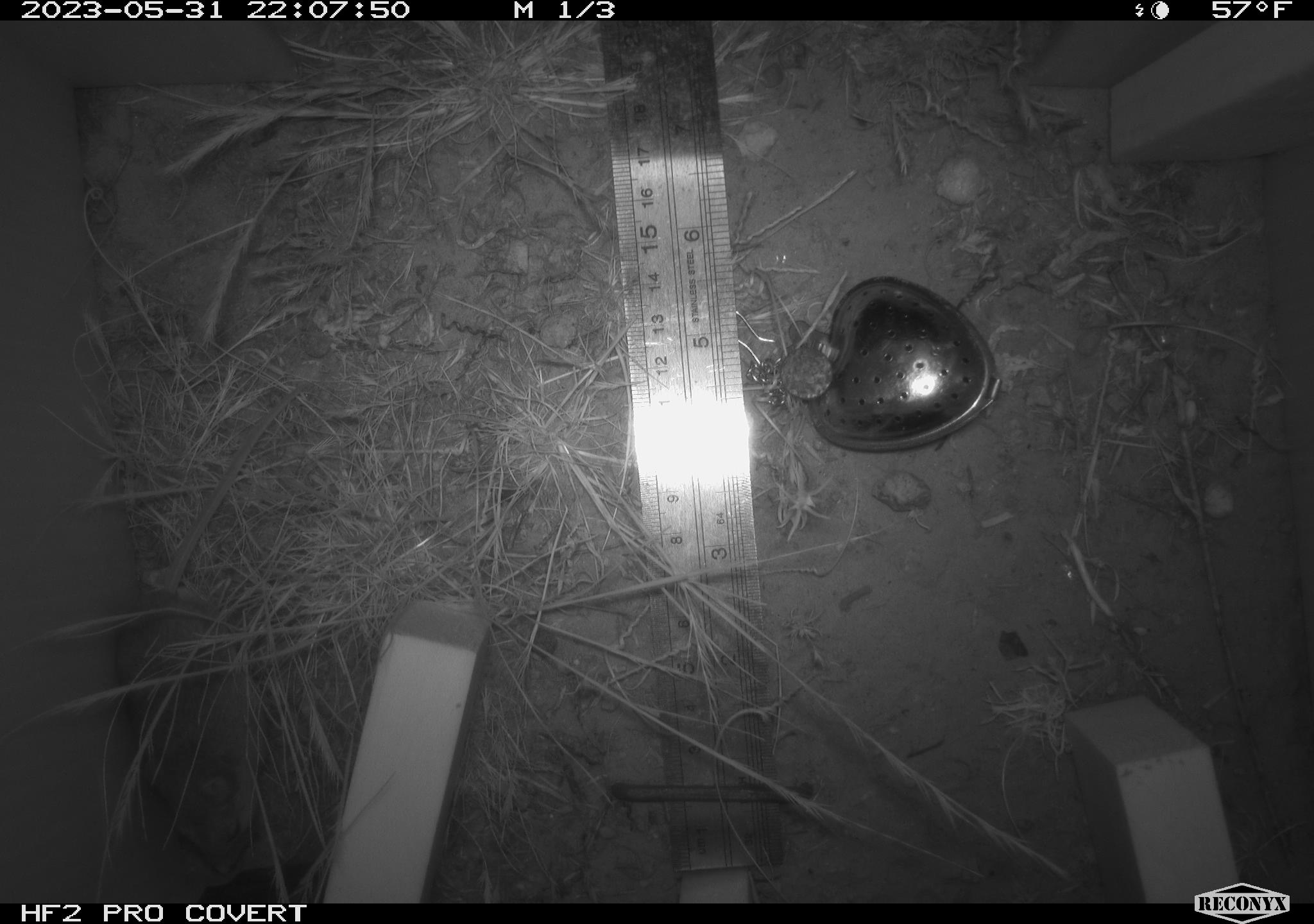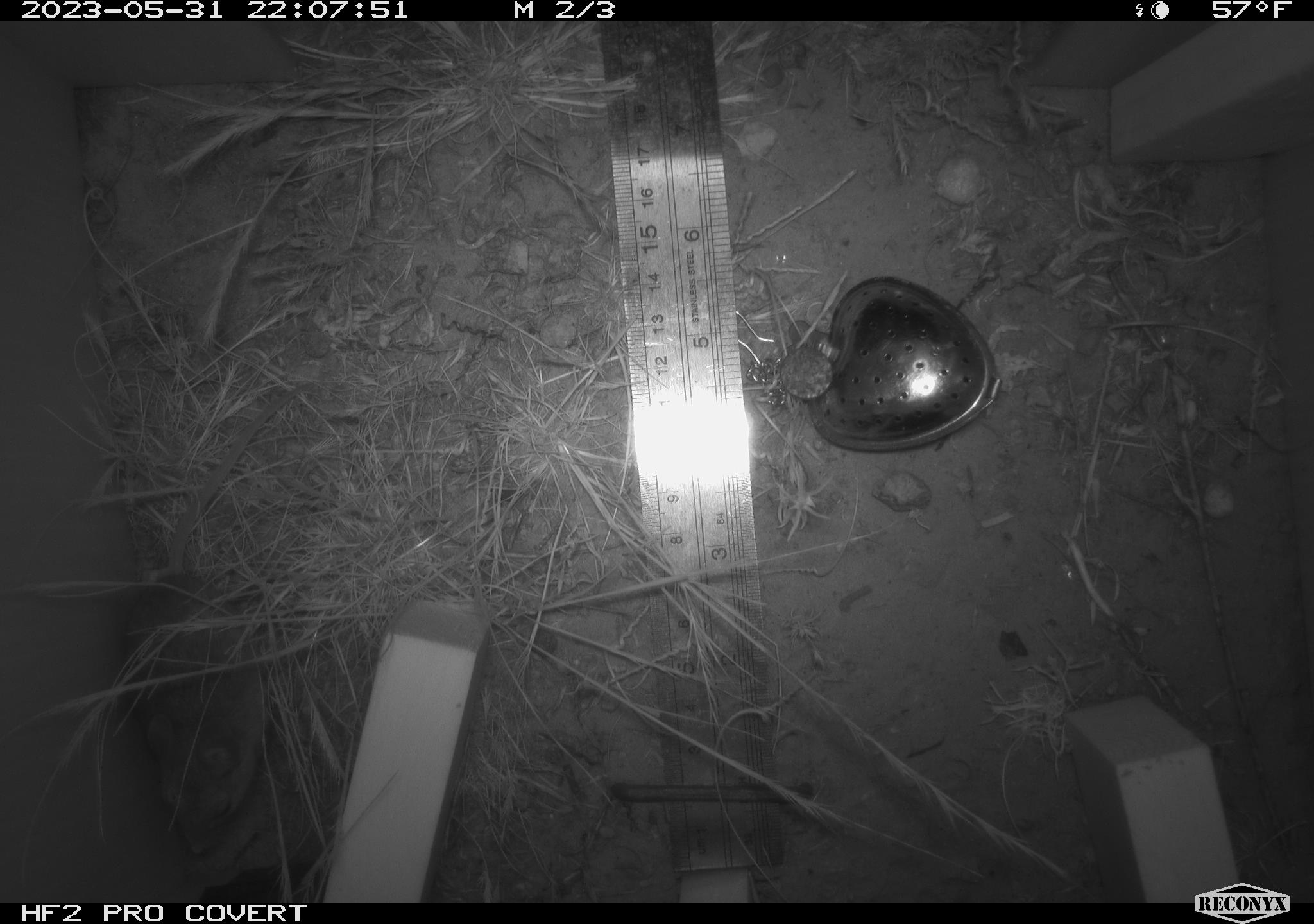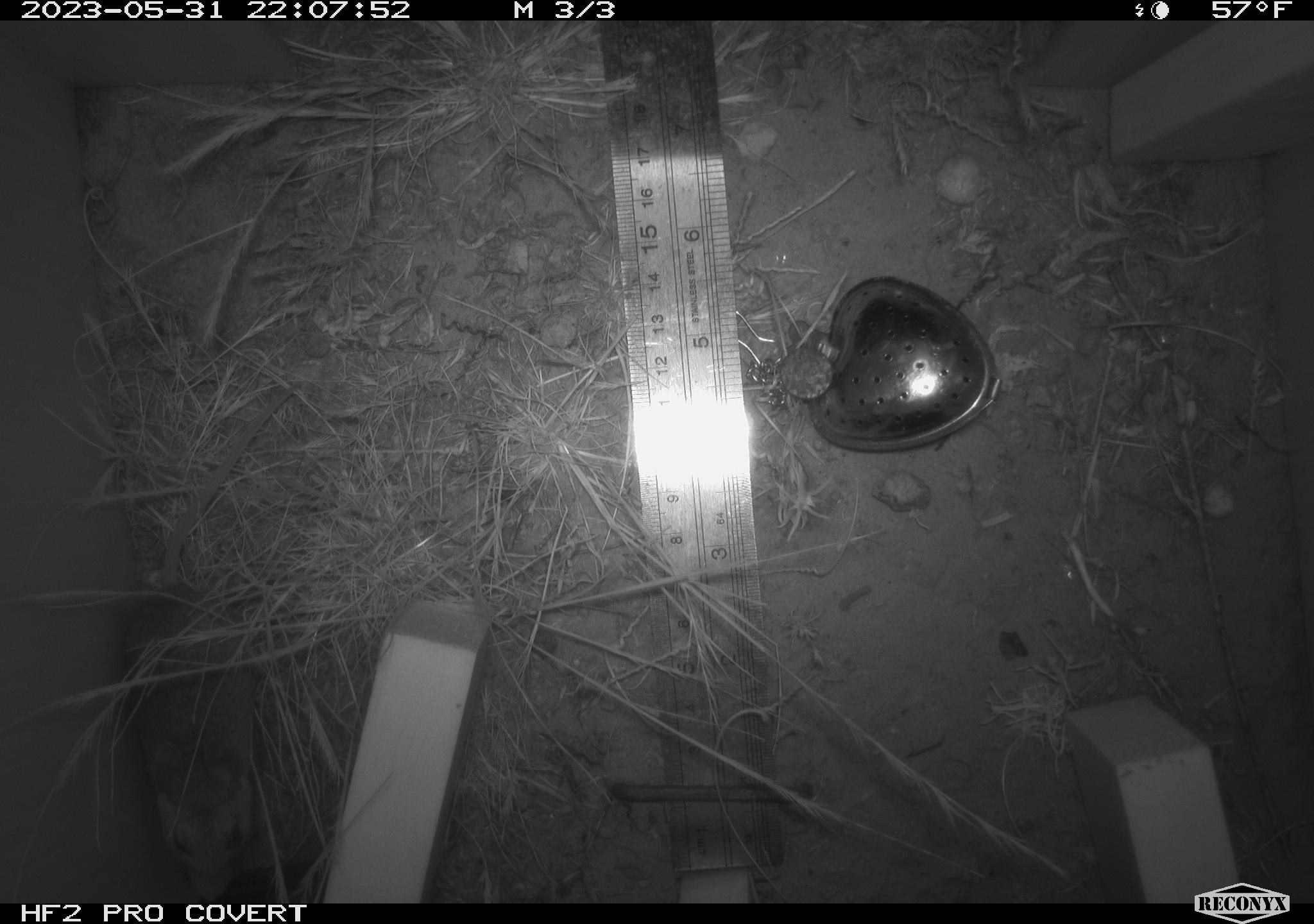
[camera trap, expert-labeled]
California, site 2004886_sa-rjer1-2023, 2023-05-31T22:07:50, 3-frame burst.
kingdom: Animalia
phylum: Chordata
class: Mammalia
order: Rodentia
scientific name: Rodentia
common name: mouse species